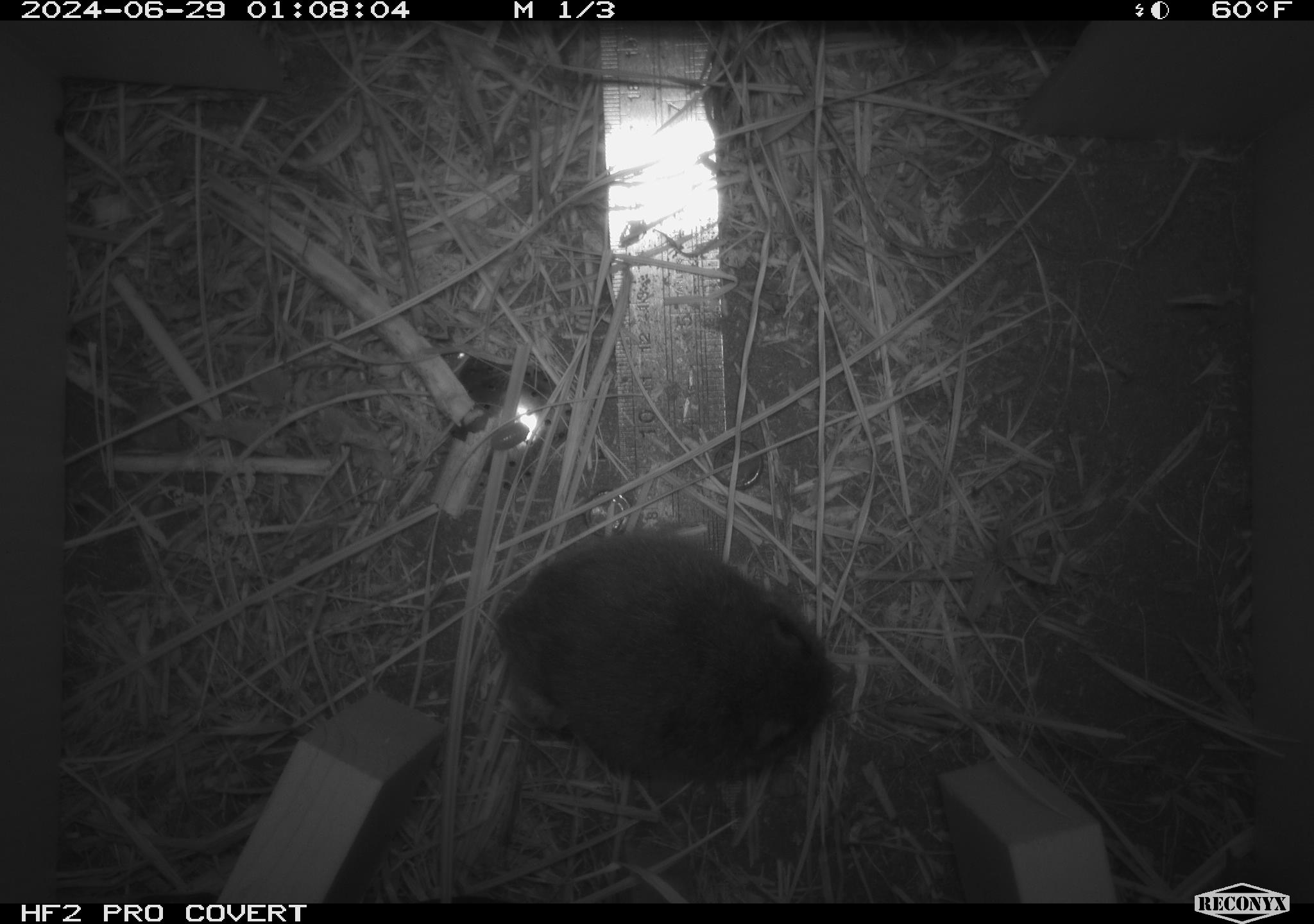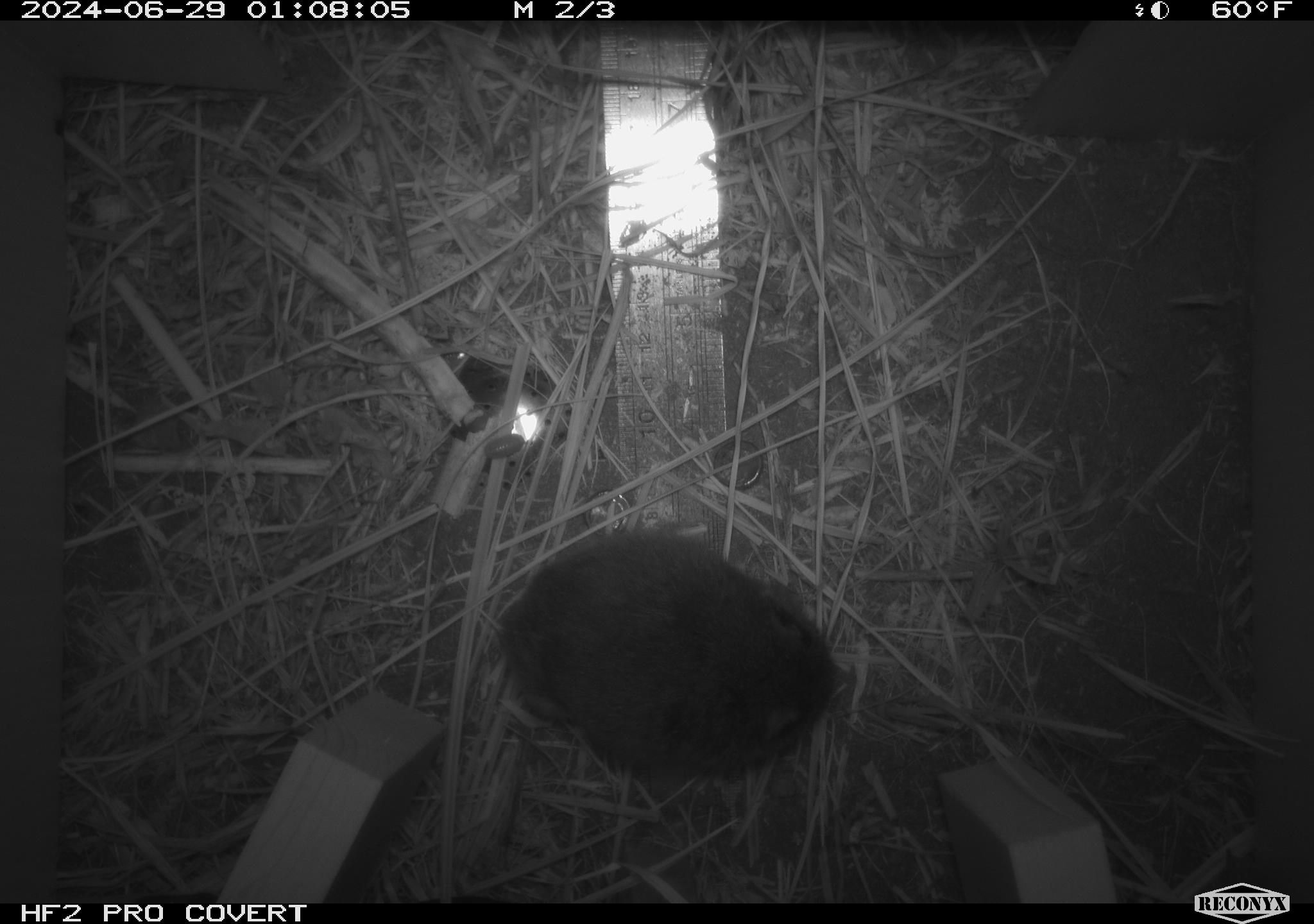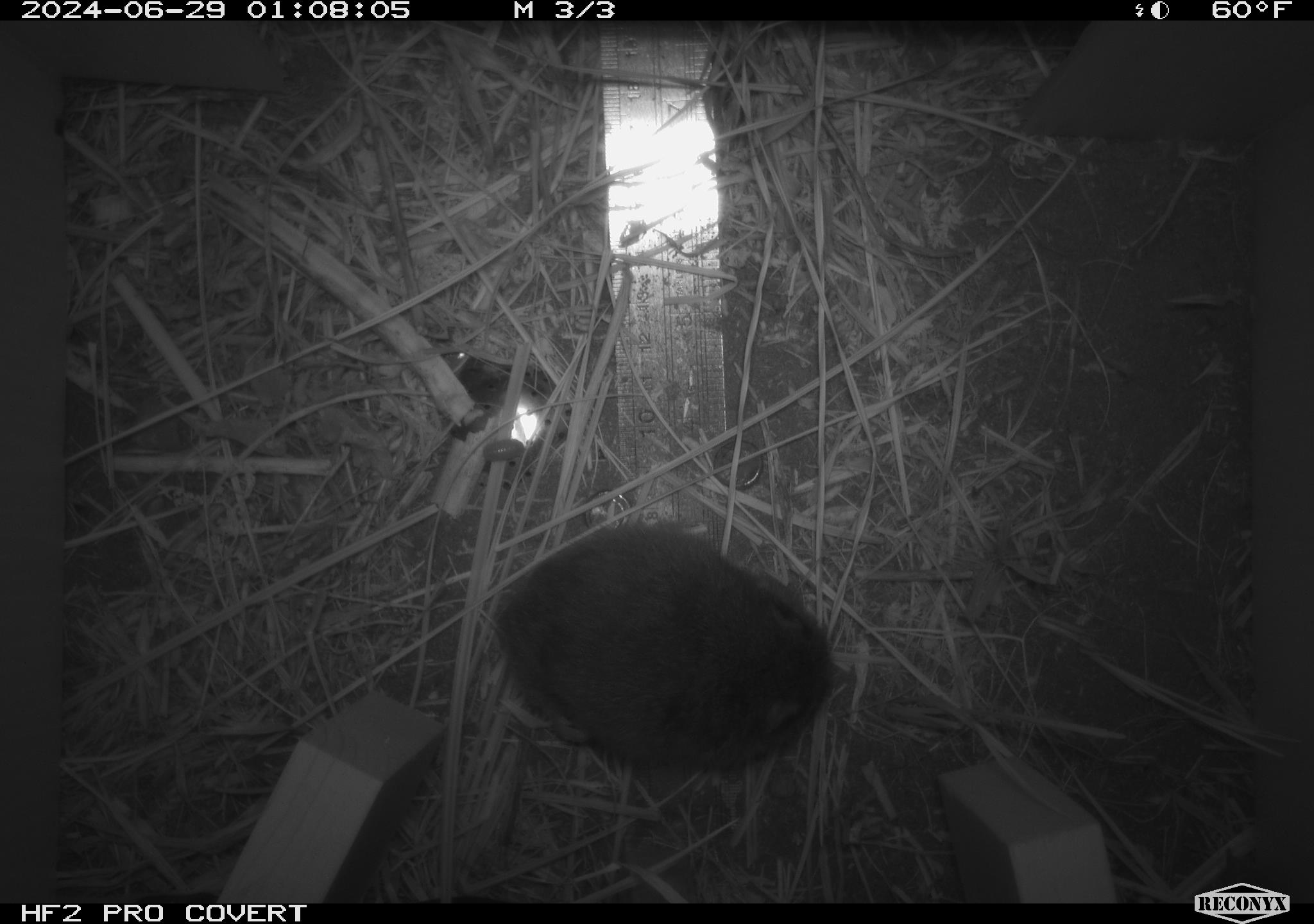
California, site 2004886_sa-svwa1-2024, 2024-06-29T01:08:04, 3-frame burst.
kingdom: Animalia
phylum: Chordata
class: Mammalia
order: Rodentia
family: Cricetidae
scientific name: Arvicolinae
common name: voles, lemmings, and muskrats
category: arvicolinae subfamily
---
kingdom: Animalia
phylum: Arthropoda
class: Malacostraca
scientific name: Malacostraca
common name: amphipods, crabs, isopods, krill, lobsters and shrimps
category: malacostracan